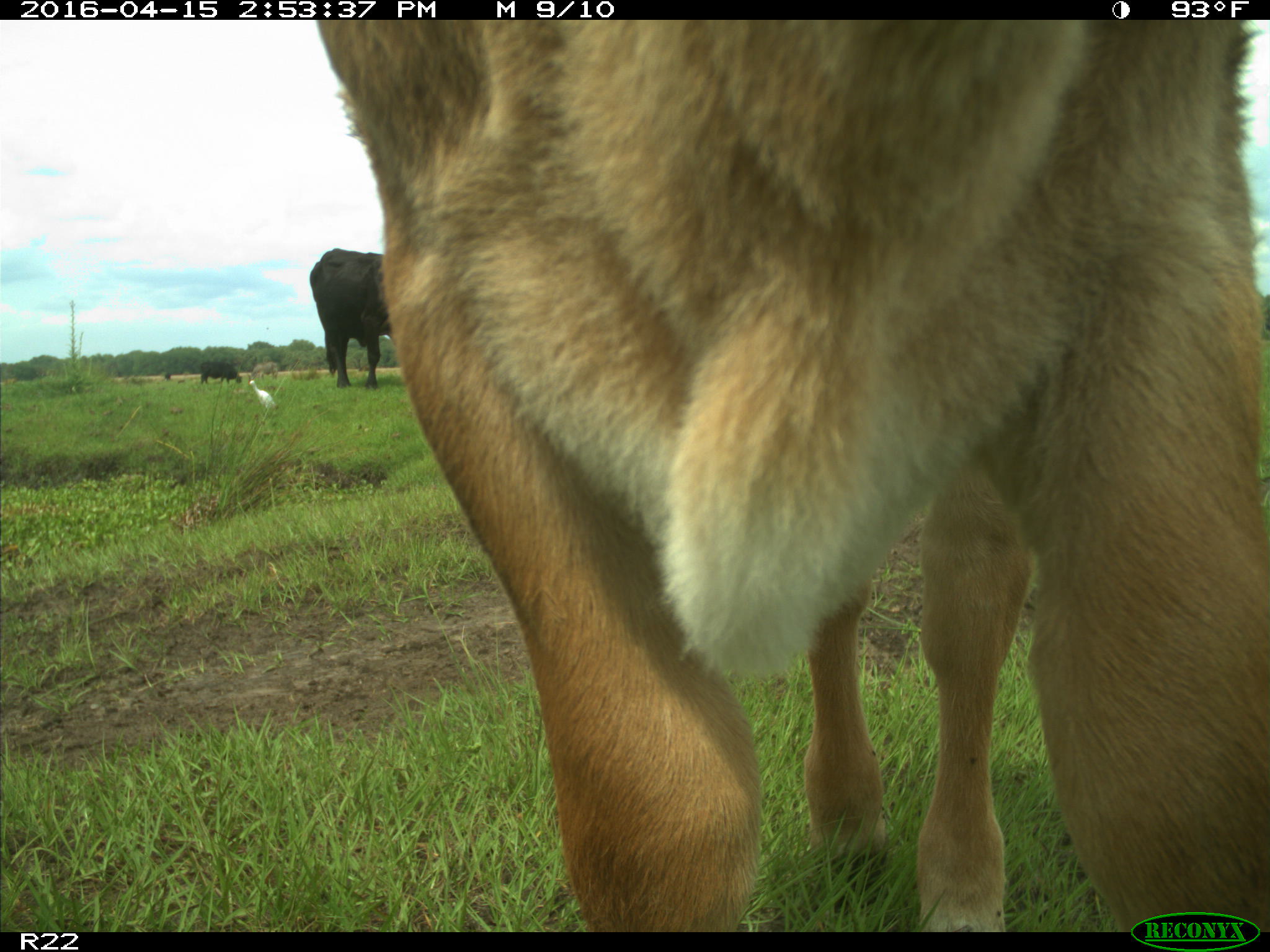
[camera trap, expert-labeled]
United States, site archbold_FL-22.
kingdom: Animalia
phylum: Chordata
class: Mammalia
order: Artiodactyla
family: Bovidae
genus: Bos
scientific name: Bos taurus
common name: domestic cow